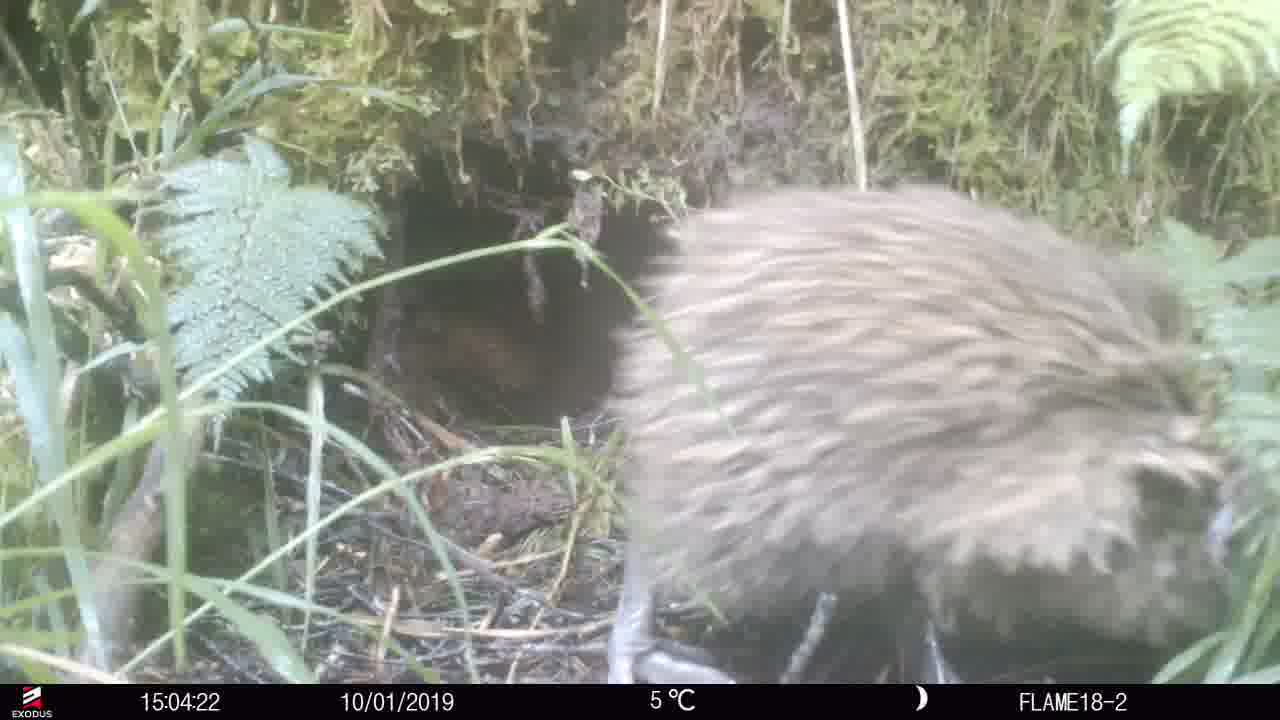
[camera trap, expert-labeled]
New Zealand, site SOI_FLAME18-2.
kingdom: Animalia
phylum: Chordata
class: Aves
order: Apterygiformes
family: Apterygidae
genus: Apteryx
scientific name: Apteryx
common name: kiwi